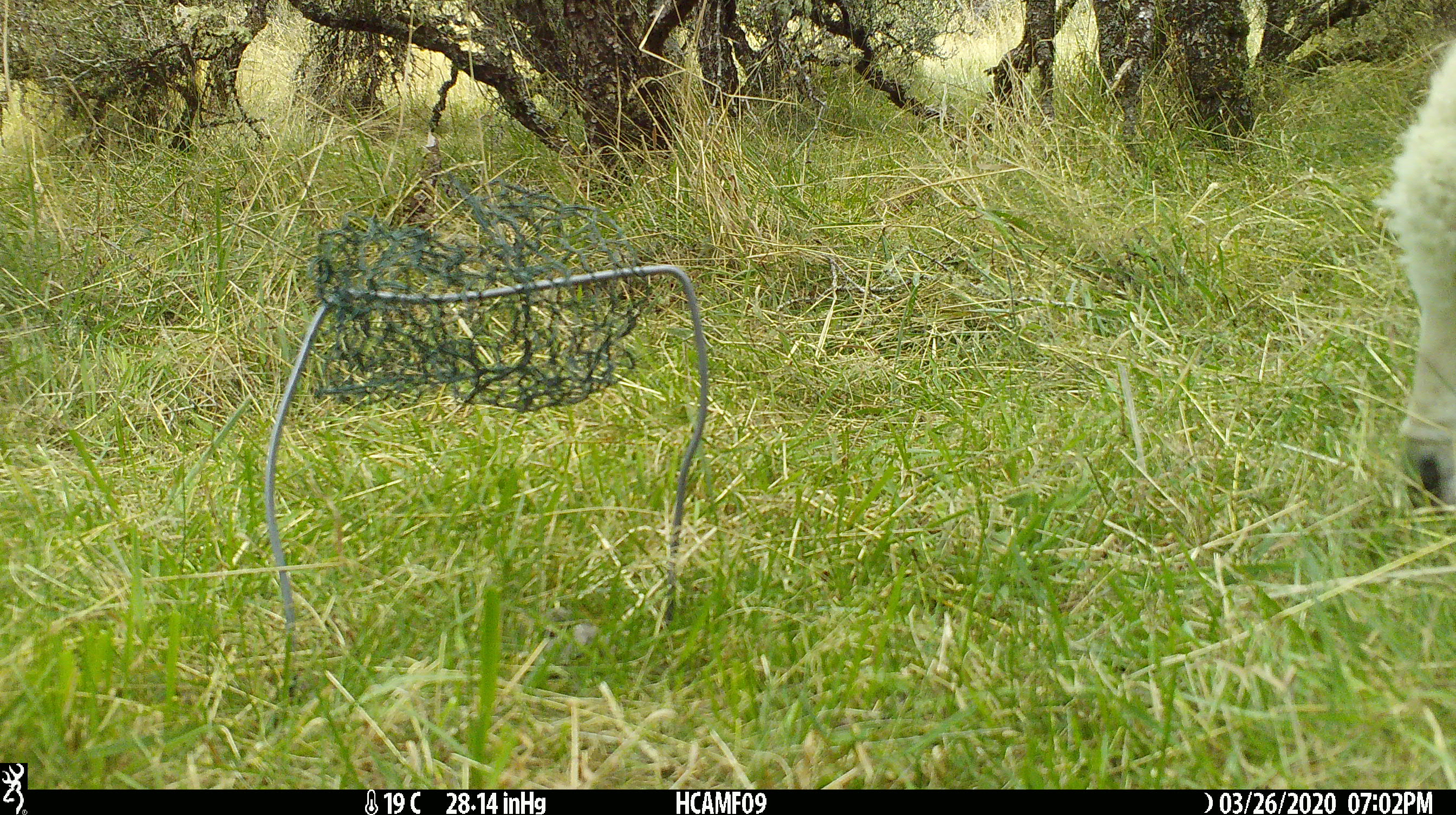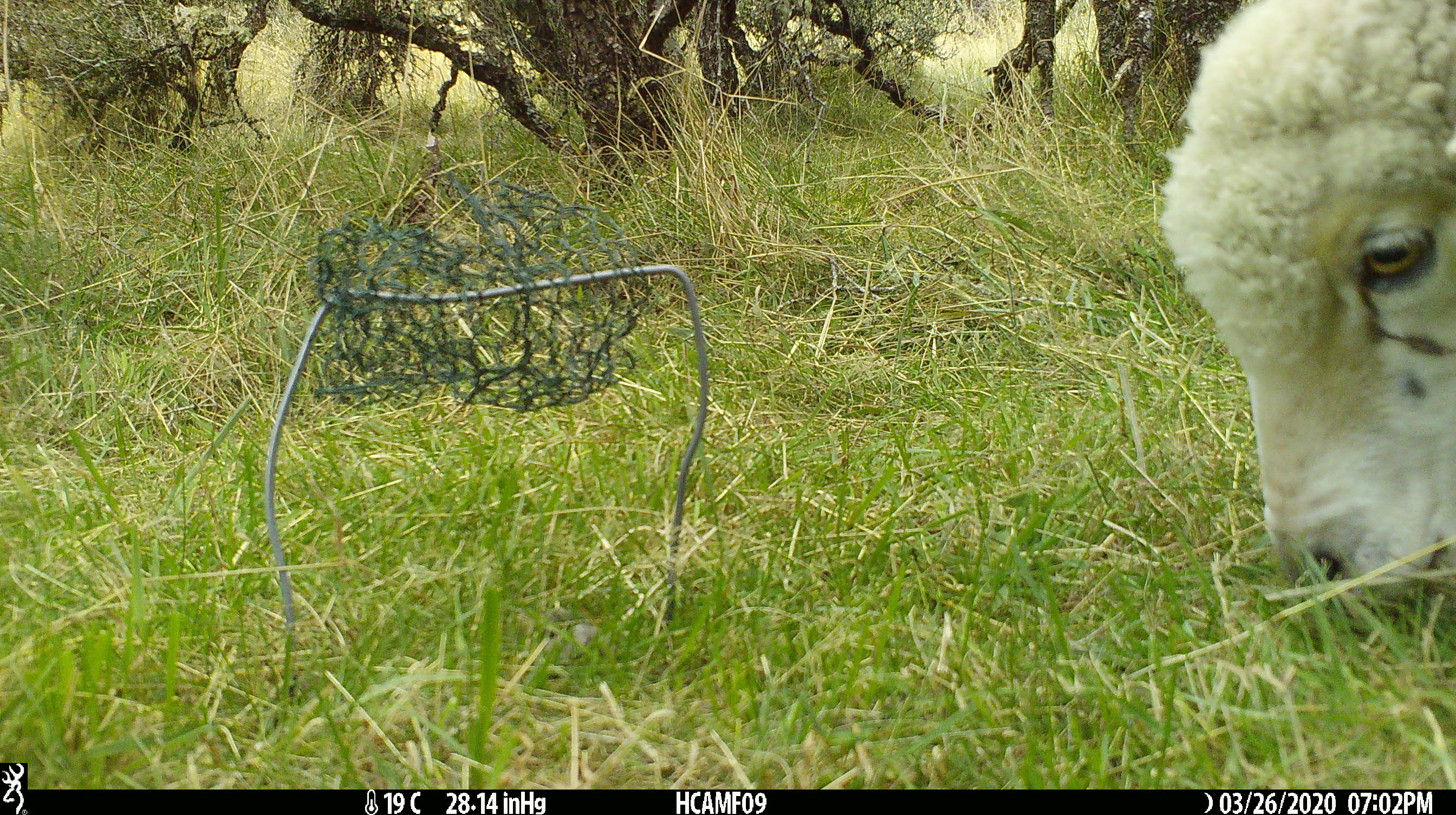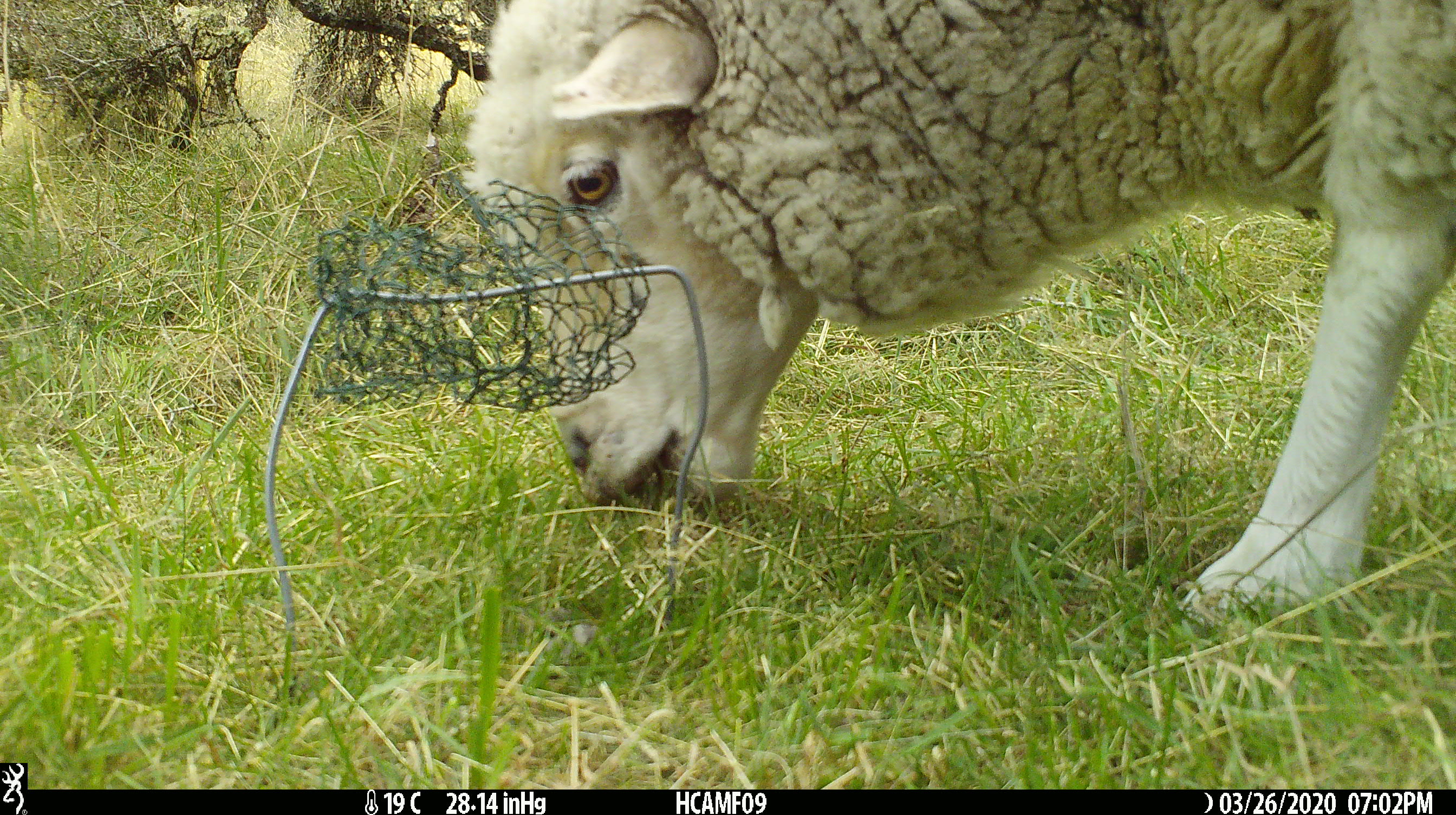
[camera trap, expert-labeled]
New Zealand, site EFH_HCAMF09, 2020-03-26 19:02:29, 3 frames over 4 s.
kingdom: Animalia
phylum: Chordata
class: Mammalia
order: Artiodactyla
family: Bovidae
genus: Ovis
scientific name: Ovis aries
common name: domestic sheep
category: sheep